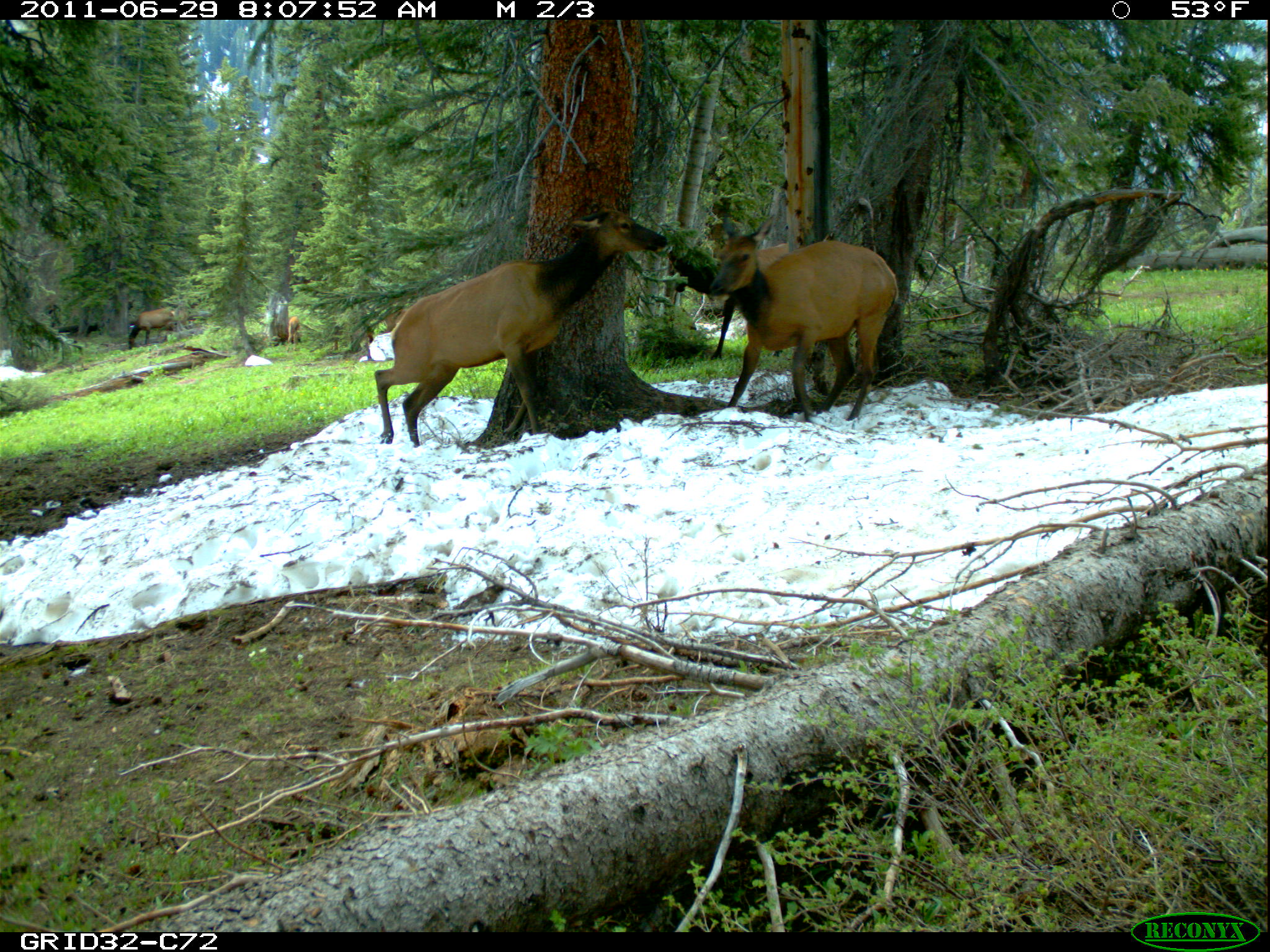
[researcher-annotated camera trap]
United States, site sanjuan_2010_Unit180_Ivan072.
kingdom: Animalia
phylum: Chordata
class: Mammalia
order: Artiodactyla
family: Cervidae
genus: Cervus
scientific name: Cervus elaphus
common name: red deer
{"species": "Cervus elaphus (red deer)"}